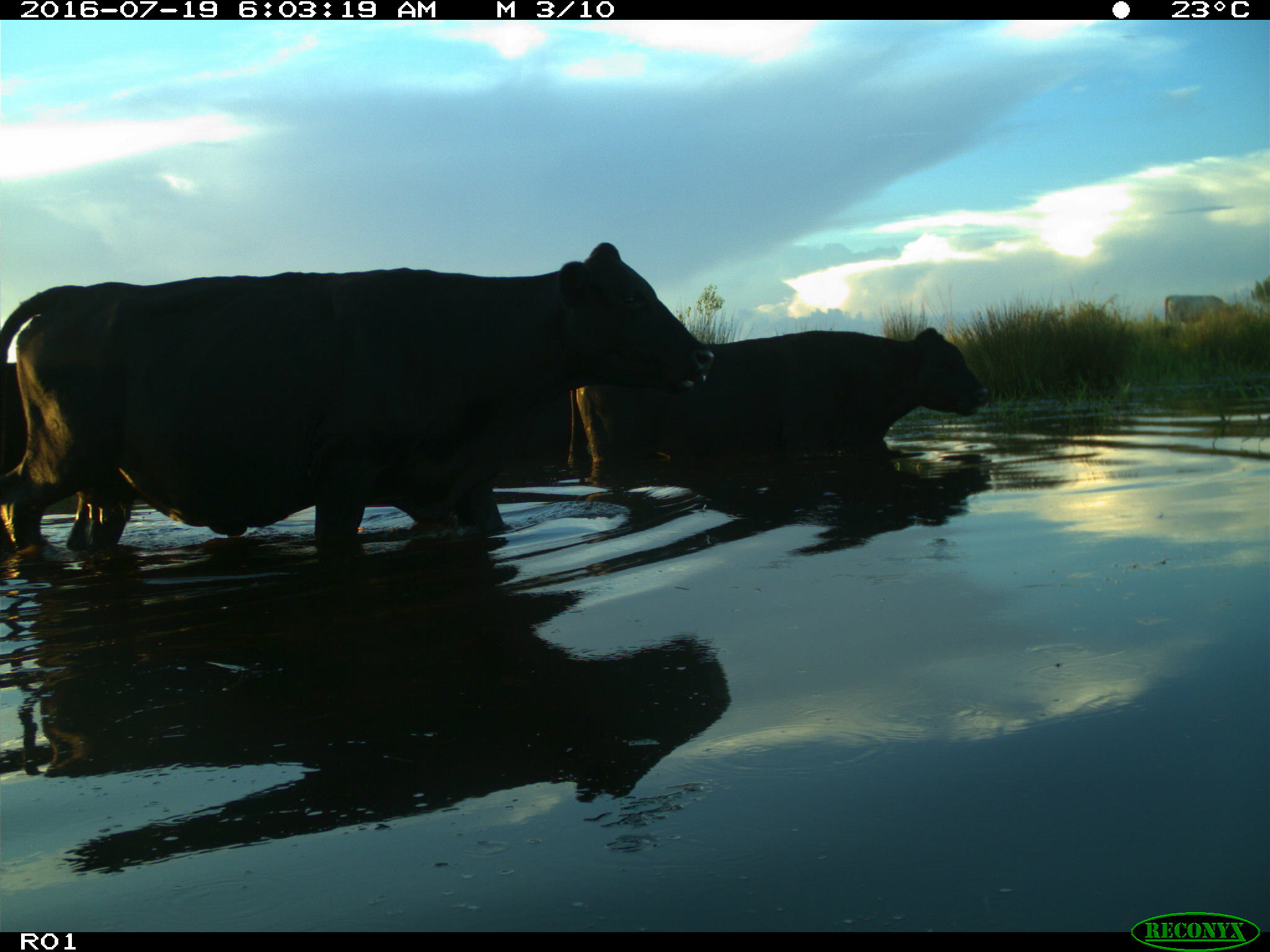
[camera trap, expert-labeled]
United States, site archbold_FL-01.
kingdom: Animalia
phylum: Chordata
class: Mammalia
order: Artiodactyla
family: Bovidae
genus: Bos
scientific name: Bos taurus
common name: domestic cow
Bos taurus (domestic cow).